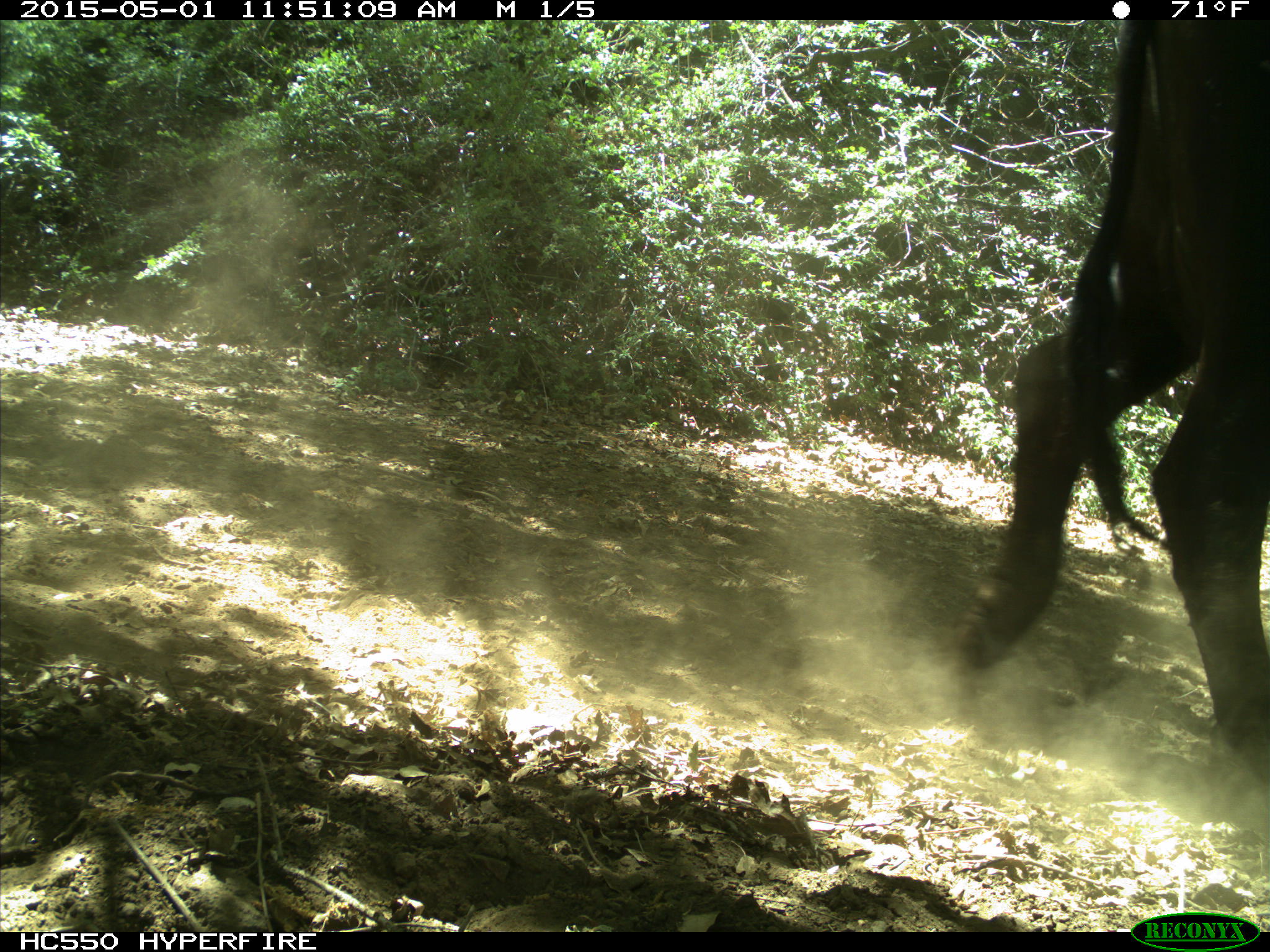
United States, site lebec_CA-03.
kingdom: Animalia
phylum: Chordata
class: Mammalia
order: Artiodactyla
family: Bovidae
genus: Bos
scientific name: Bos taurus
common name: domestic cow